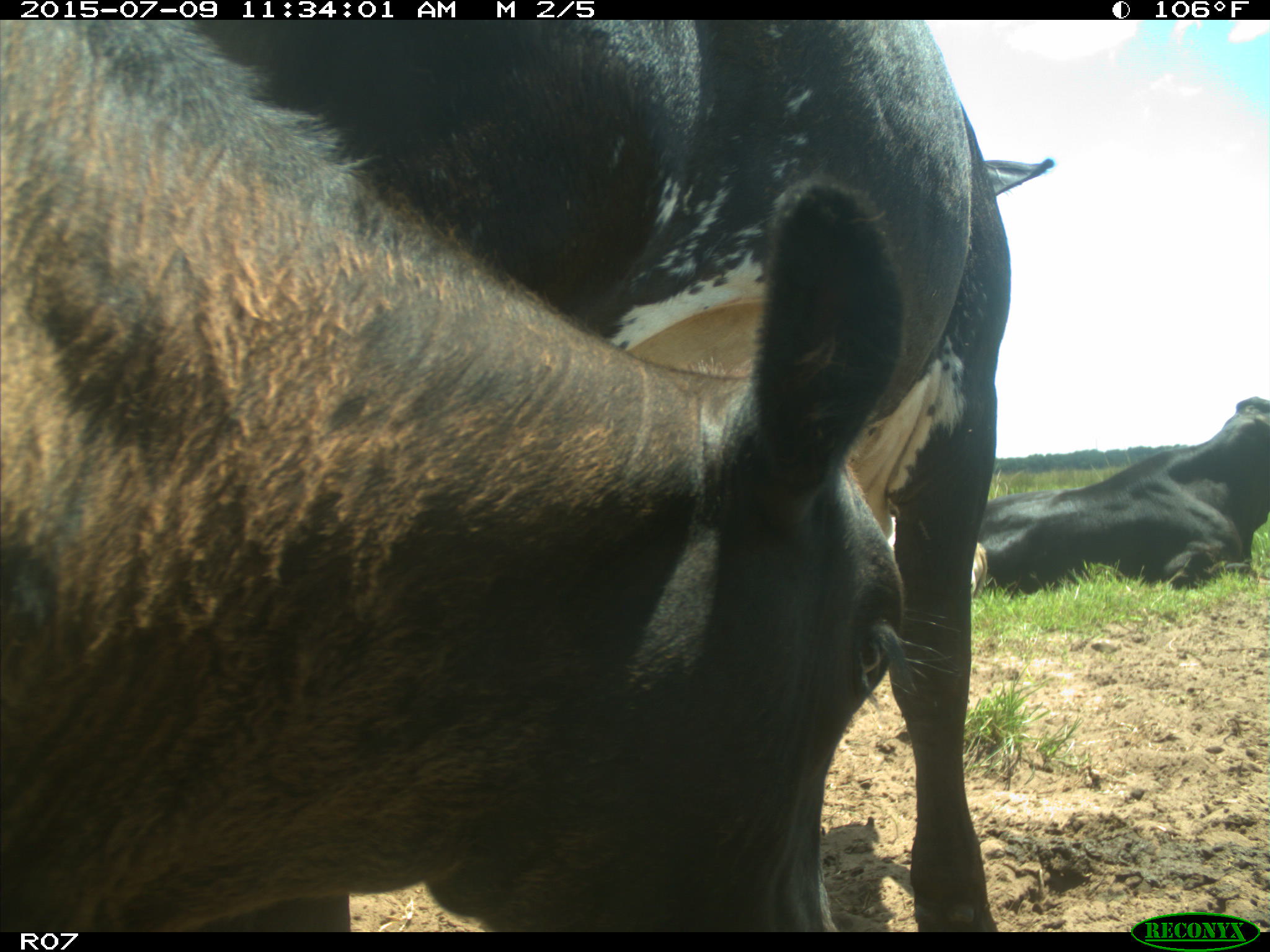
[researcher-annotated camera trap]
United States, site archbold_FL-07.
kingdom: Animalia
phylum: Chordata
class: Mammalia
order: Artiodactyla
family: Bovidae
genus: Bos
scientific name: Bos taurus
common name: domestic cow